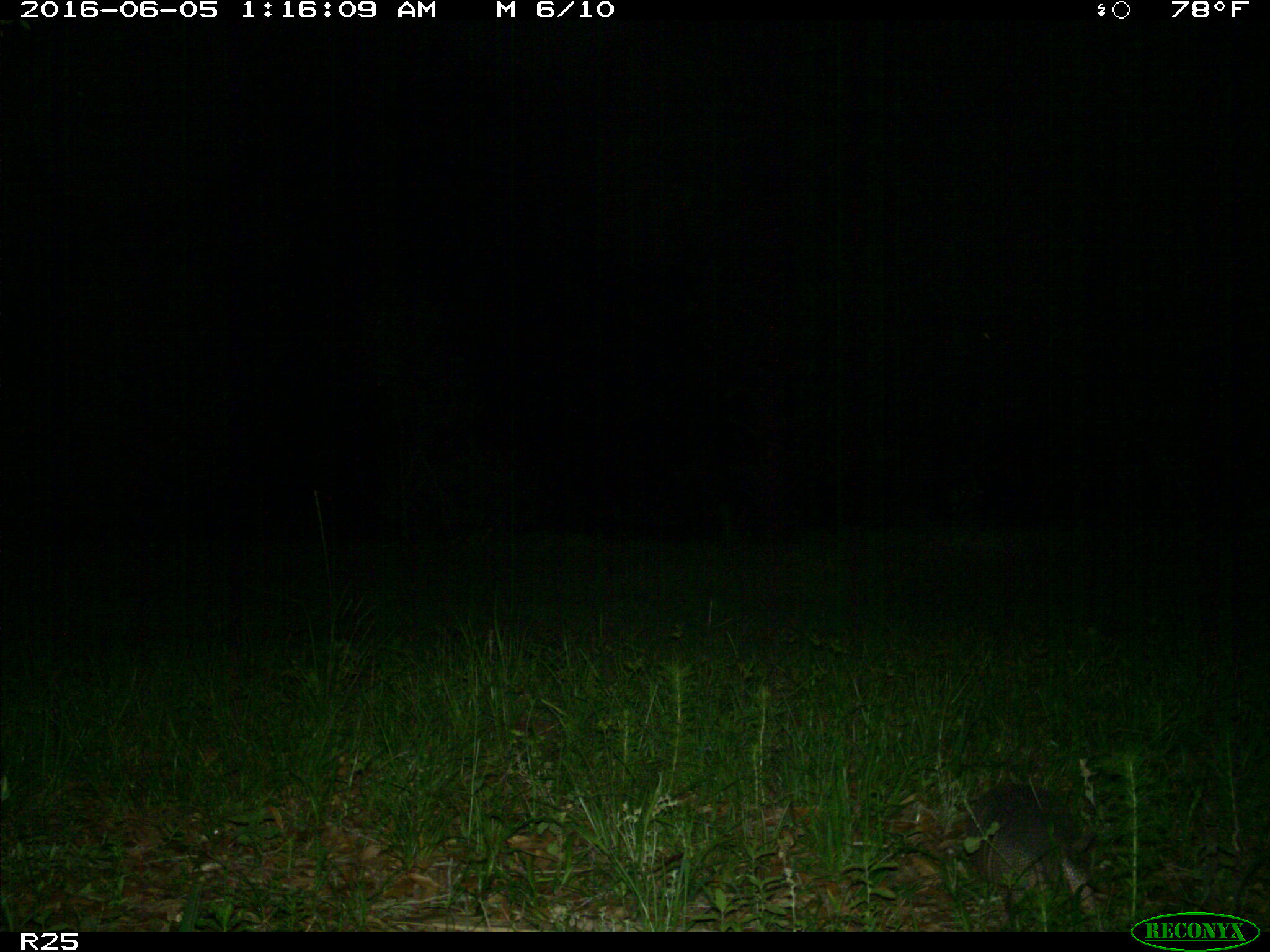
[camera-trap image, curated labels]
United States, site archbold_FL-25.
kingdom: Animalia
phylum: Chordata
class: Mammalia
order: Cingulata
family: Dasypodidae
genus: Dasypus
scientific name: Dasypus novemcinctus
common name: nine-banded armadillo